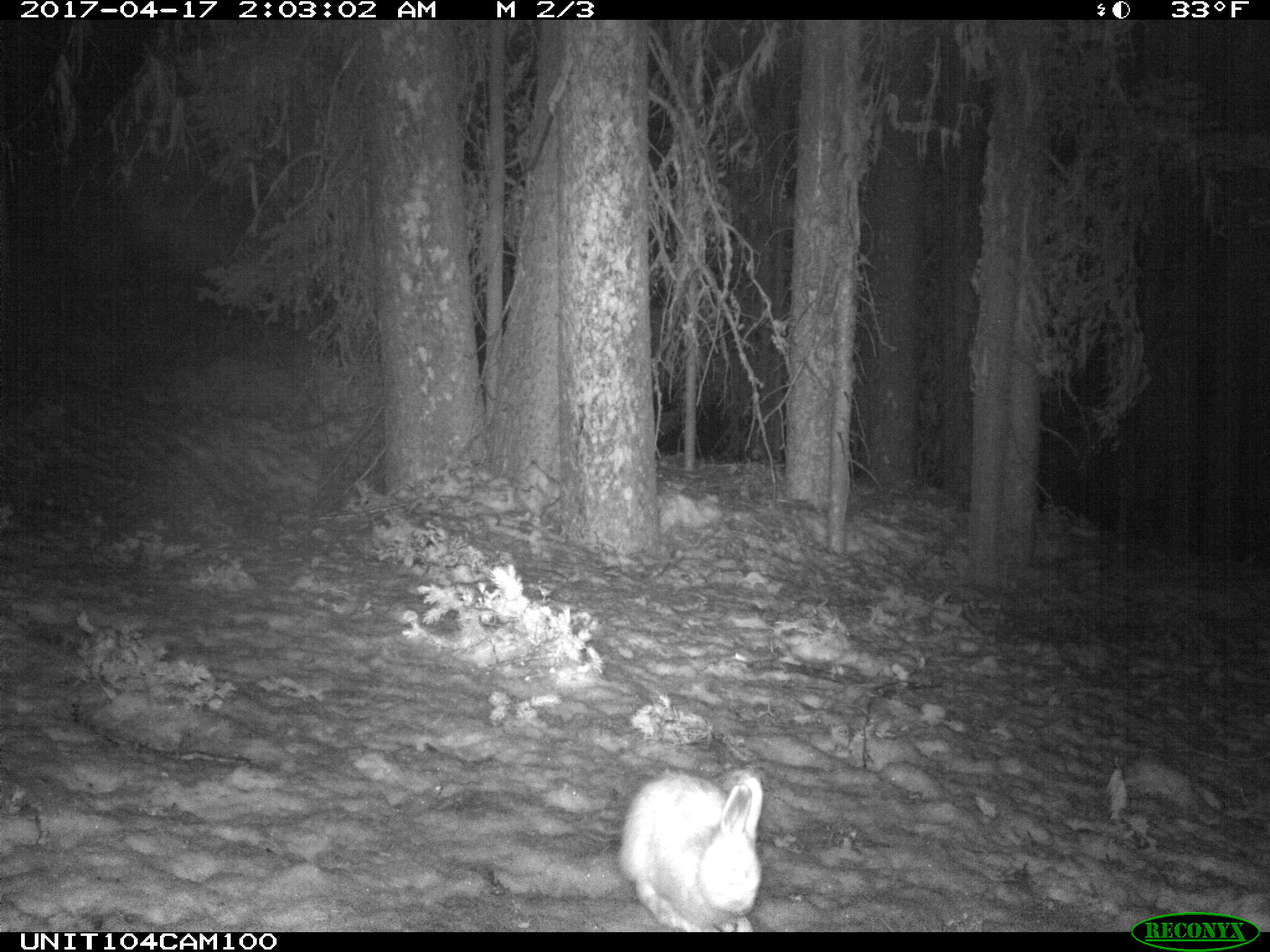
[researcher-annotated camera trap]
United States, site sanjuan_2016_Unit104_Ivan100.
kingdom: Animalia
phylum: Chordata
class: Mammalia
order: Lagomorpha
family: Leporidae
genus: Lepus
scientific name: Lepus americanus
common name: snowshoe hare